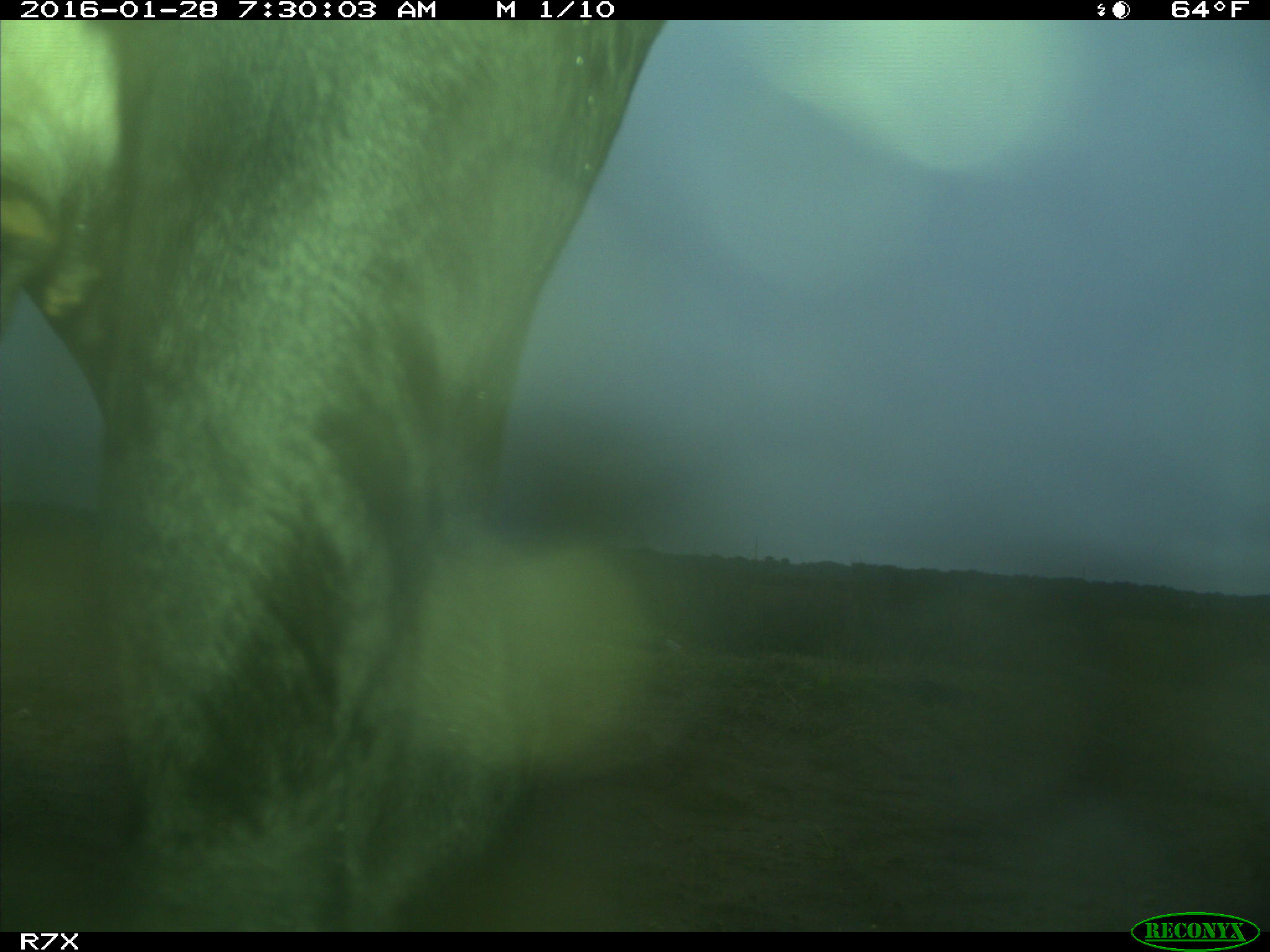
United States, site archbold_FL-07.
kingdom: Animalia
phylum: Chordata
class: Mammalia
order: Artiodactyla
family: Bovidae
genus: Bos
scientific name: Bos taurus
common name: domestic cow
Bos taurus (domestic cow).